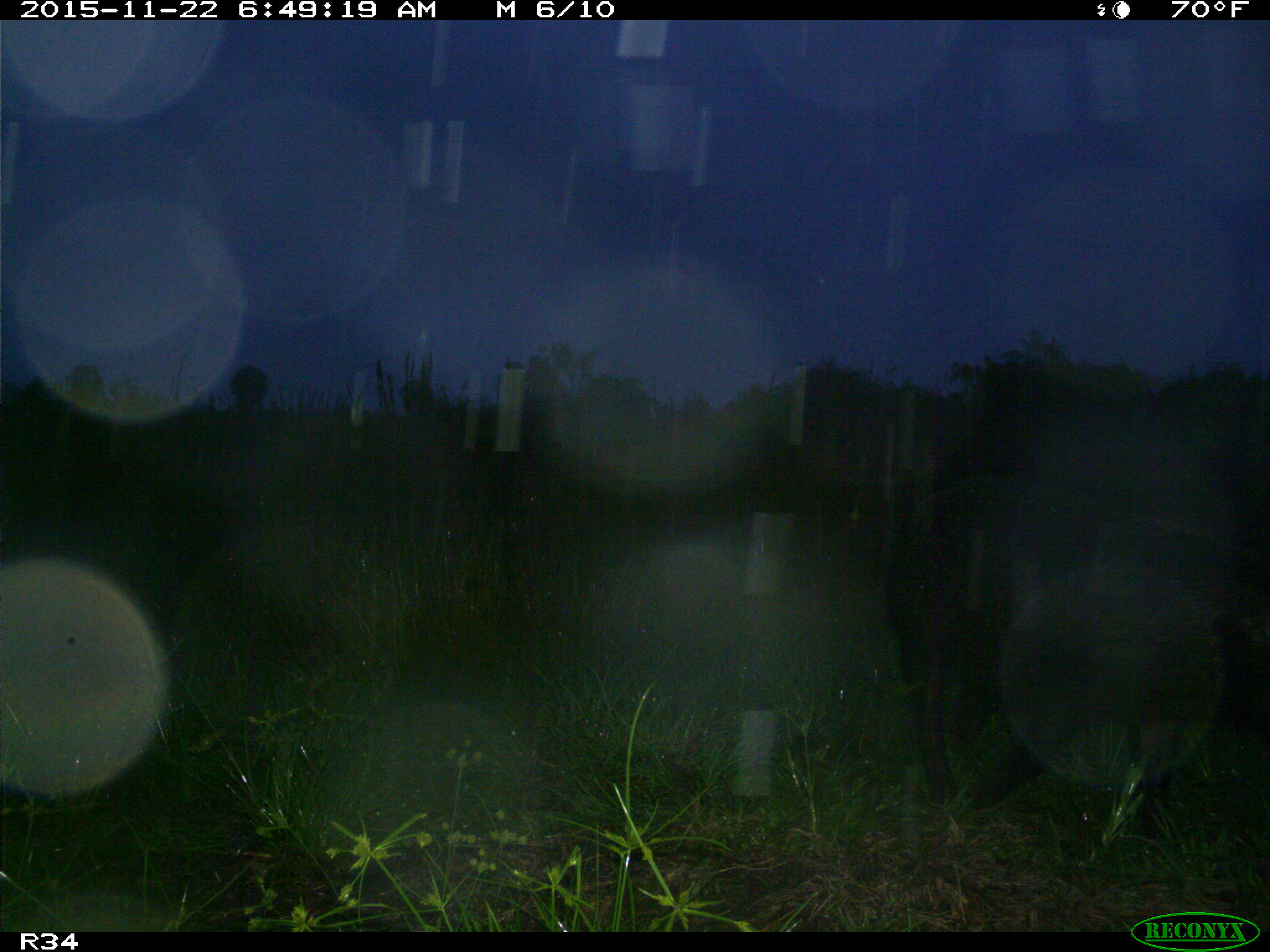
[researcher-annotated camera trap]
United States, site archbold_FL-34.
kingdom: Animalia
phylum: Chordata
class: Mammalia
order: Artiodactyla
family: Suidae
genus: Sus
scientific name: Sus scrofa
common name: wild boar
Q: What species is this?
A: Sus scrofa (wild boar).